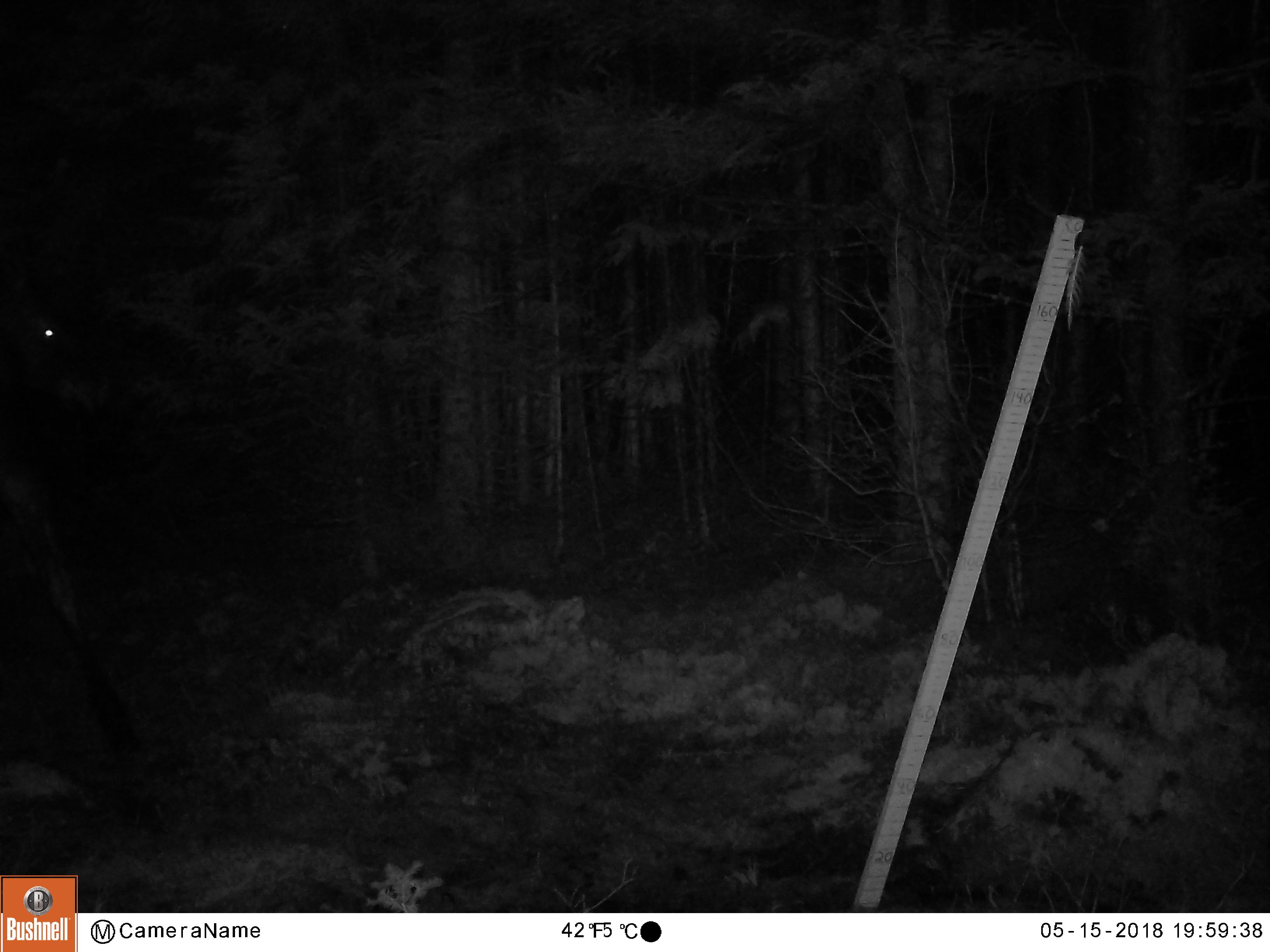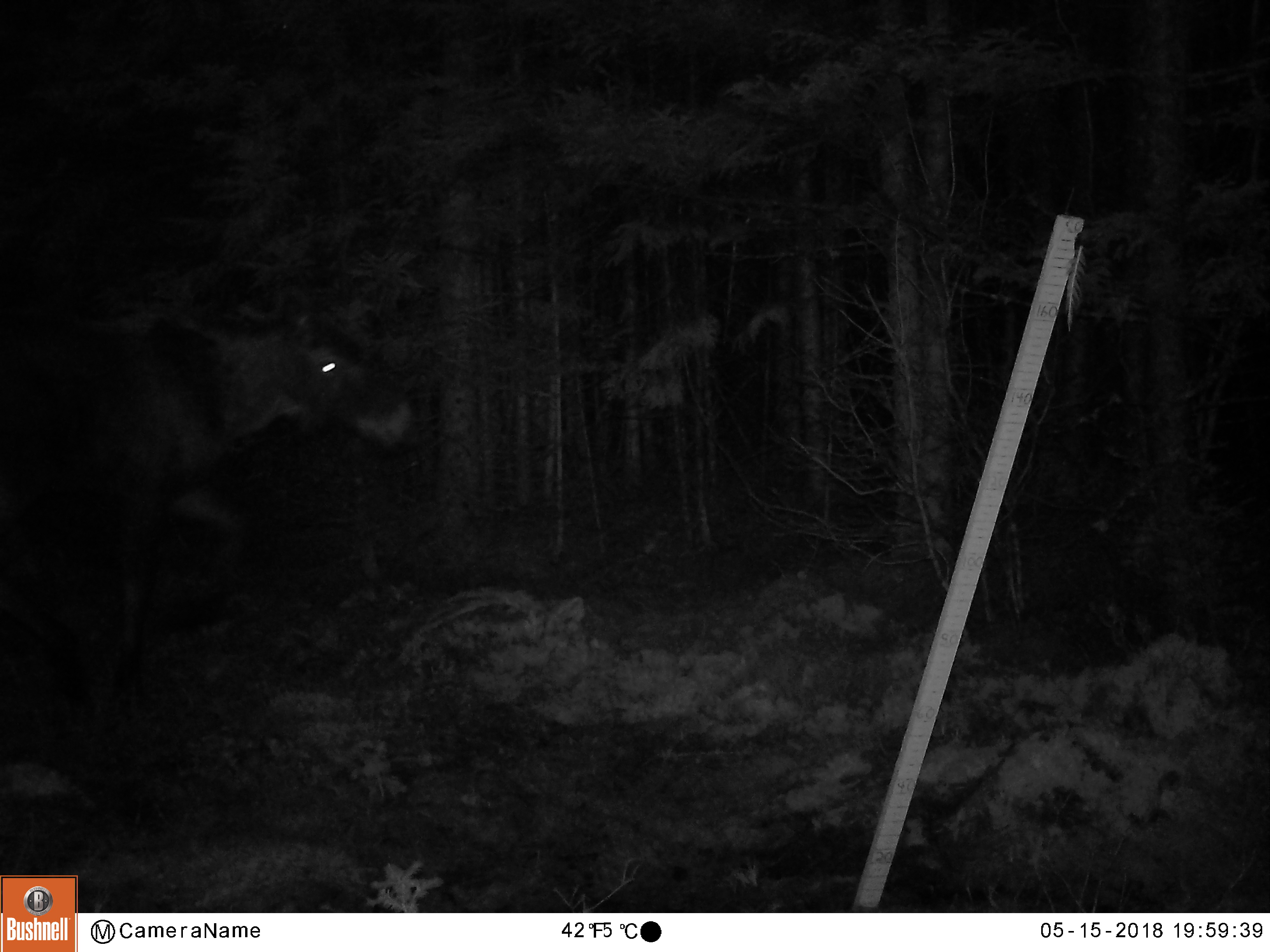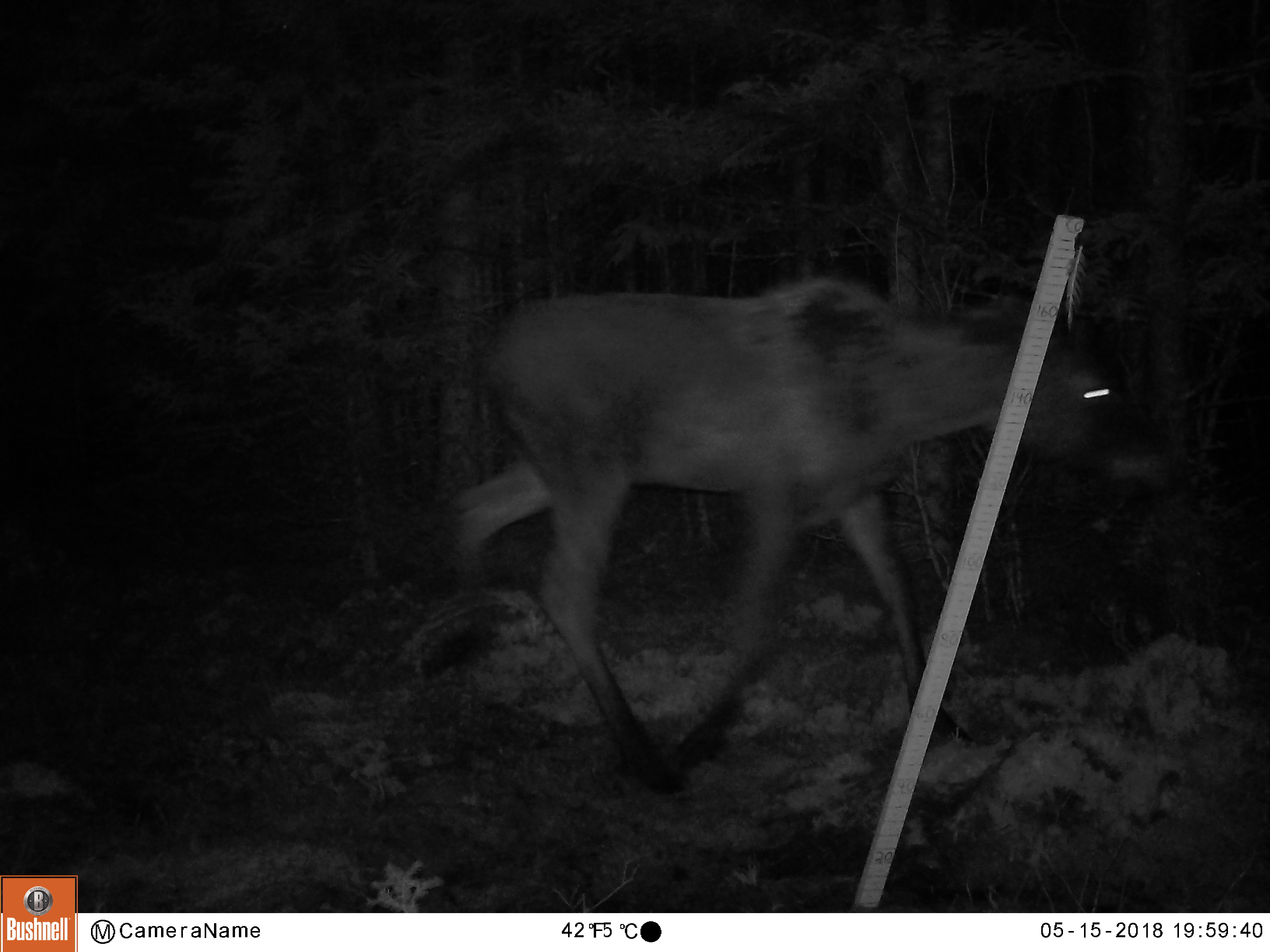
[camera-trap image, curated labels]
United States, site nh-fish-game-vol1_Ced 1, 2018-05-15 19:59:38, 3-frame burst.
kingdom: Animalia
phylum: Chordata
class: Mammalia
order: Artiodactyla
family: Cervidae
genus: Alces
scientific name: Alces alces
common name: moose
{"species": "moose (Alces alces)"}